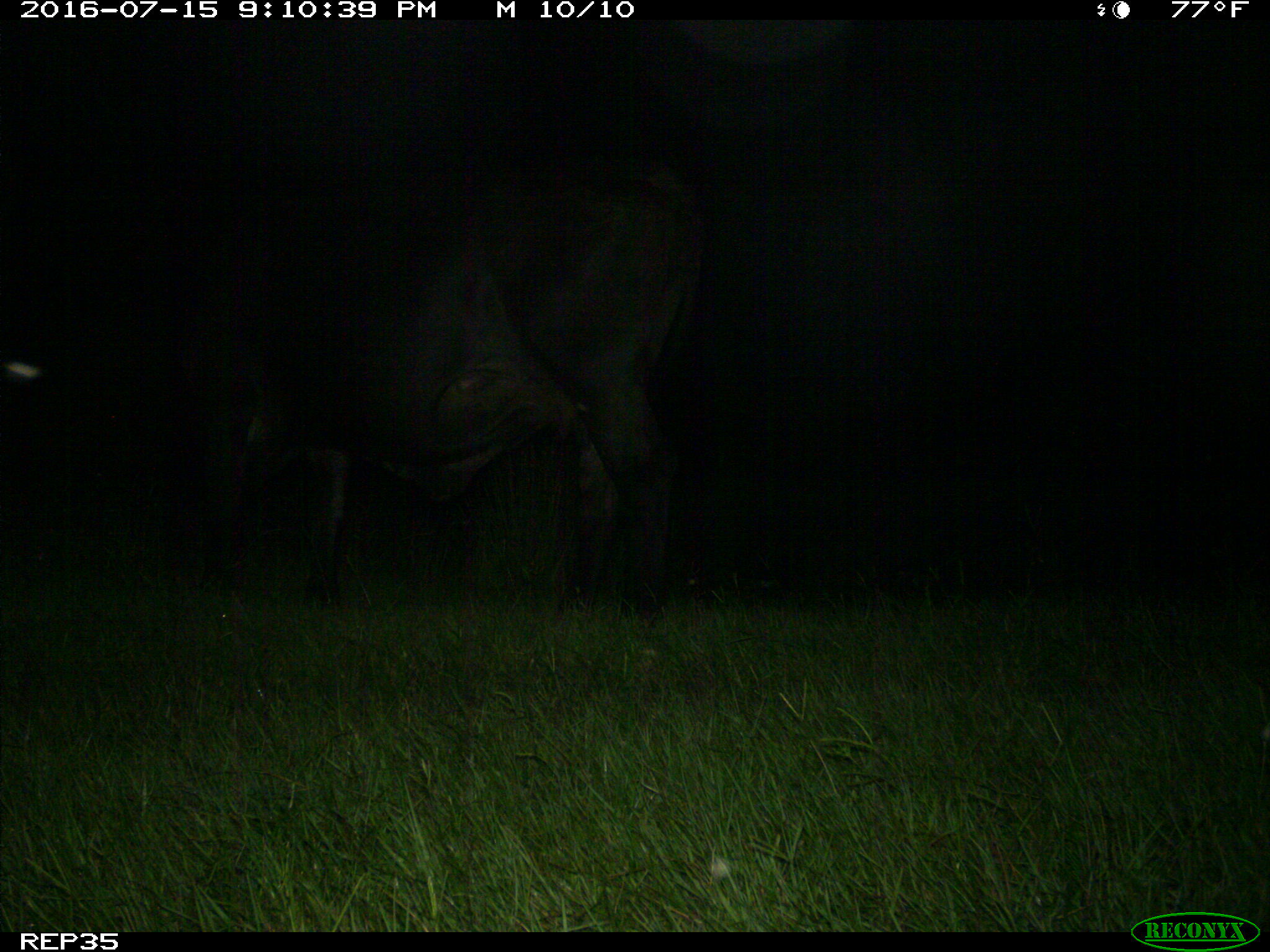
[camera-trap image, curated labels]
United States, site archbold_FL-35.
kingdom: Animalia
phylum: Chordata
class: Mammalia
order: Artiodactyla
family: Bovidae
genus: Bos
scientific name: Bos taurus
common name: domestic cow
Bos taurus (domestic cow).